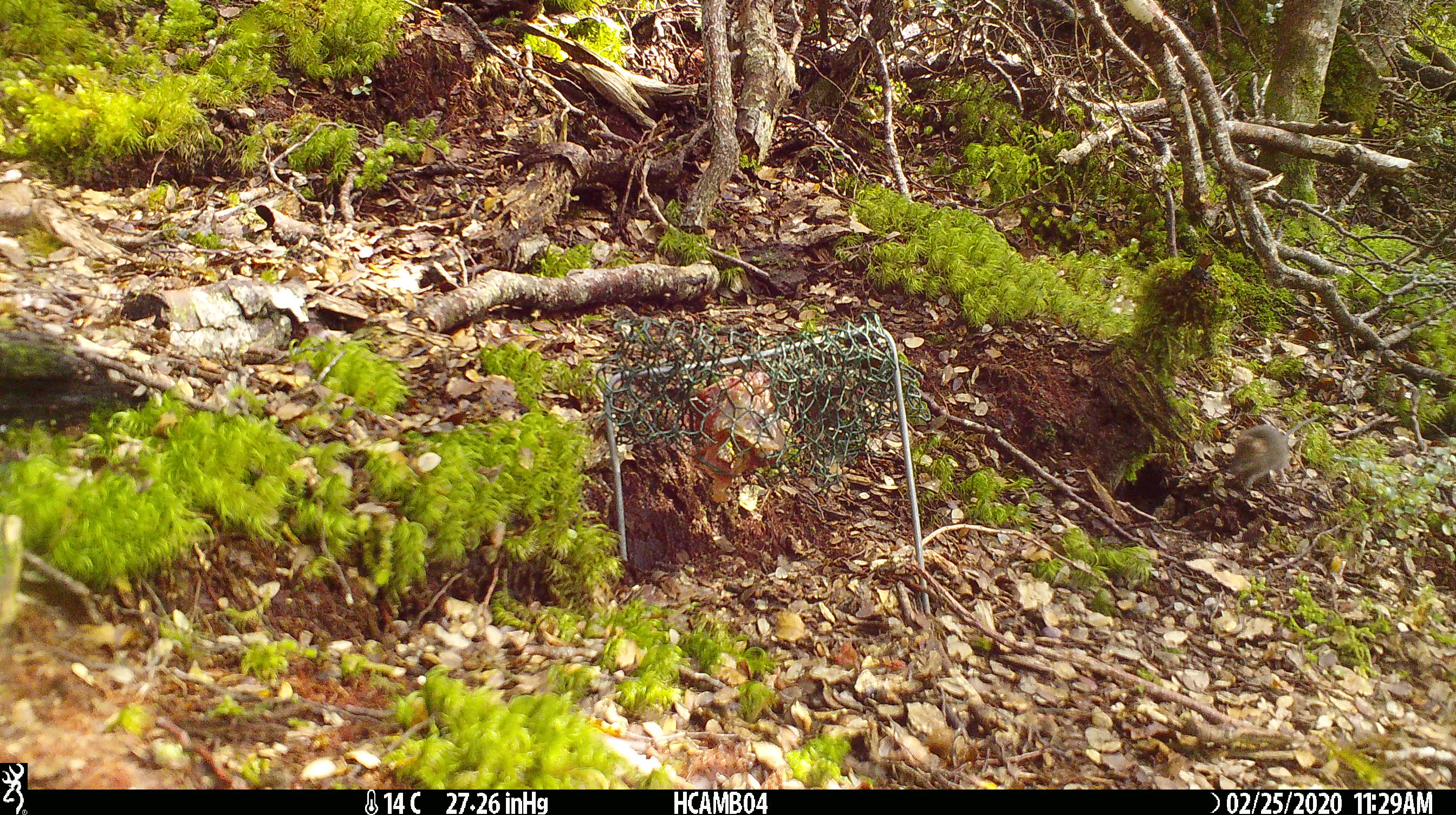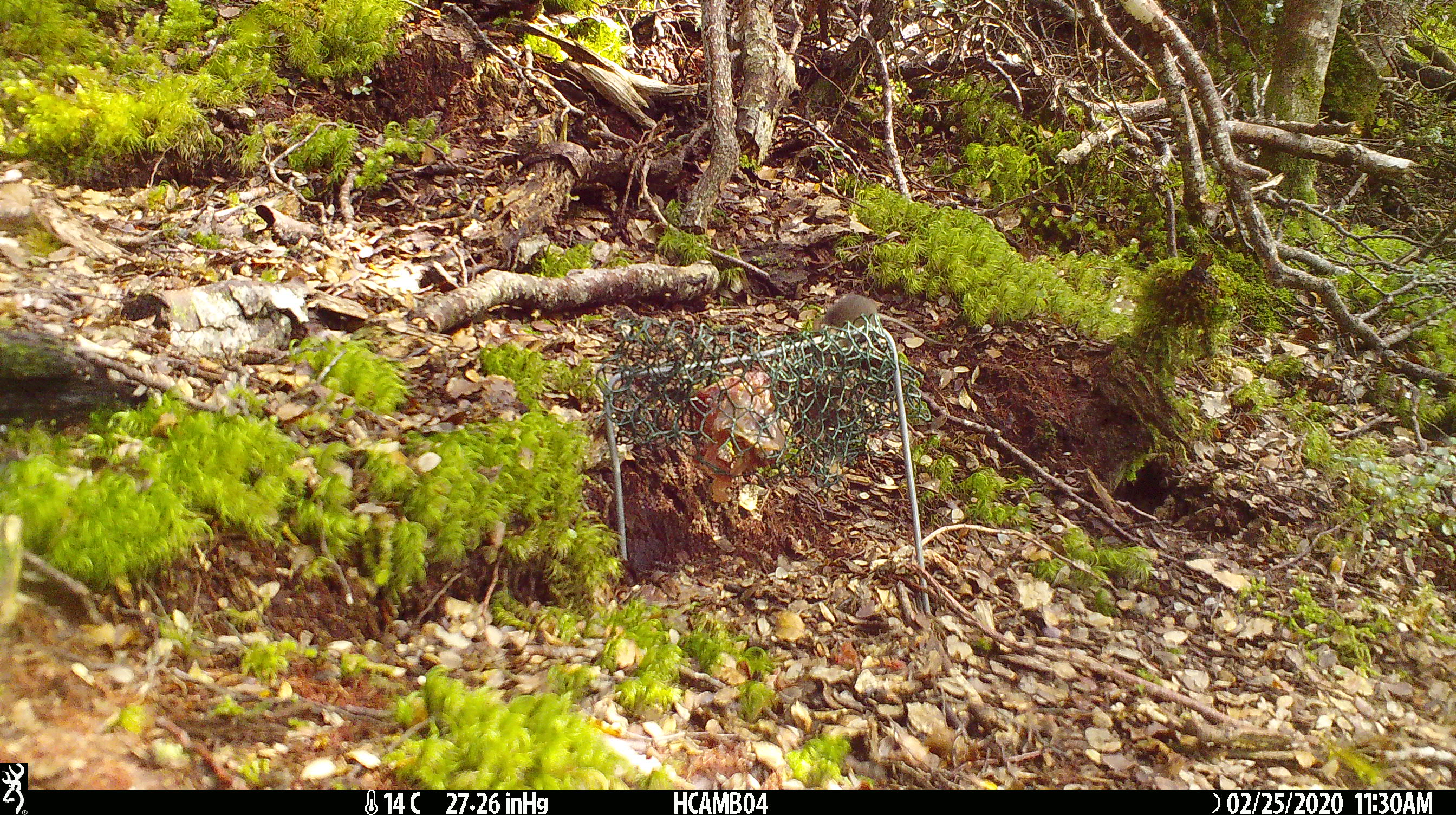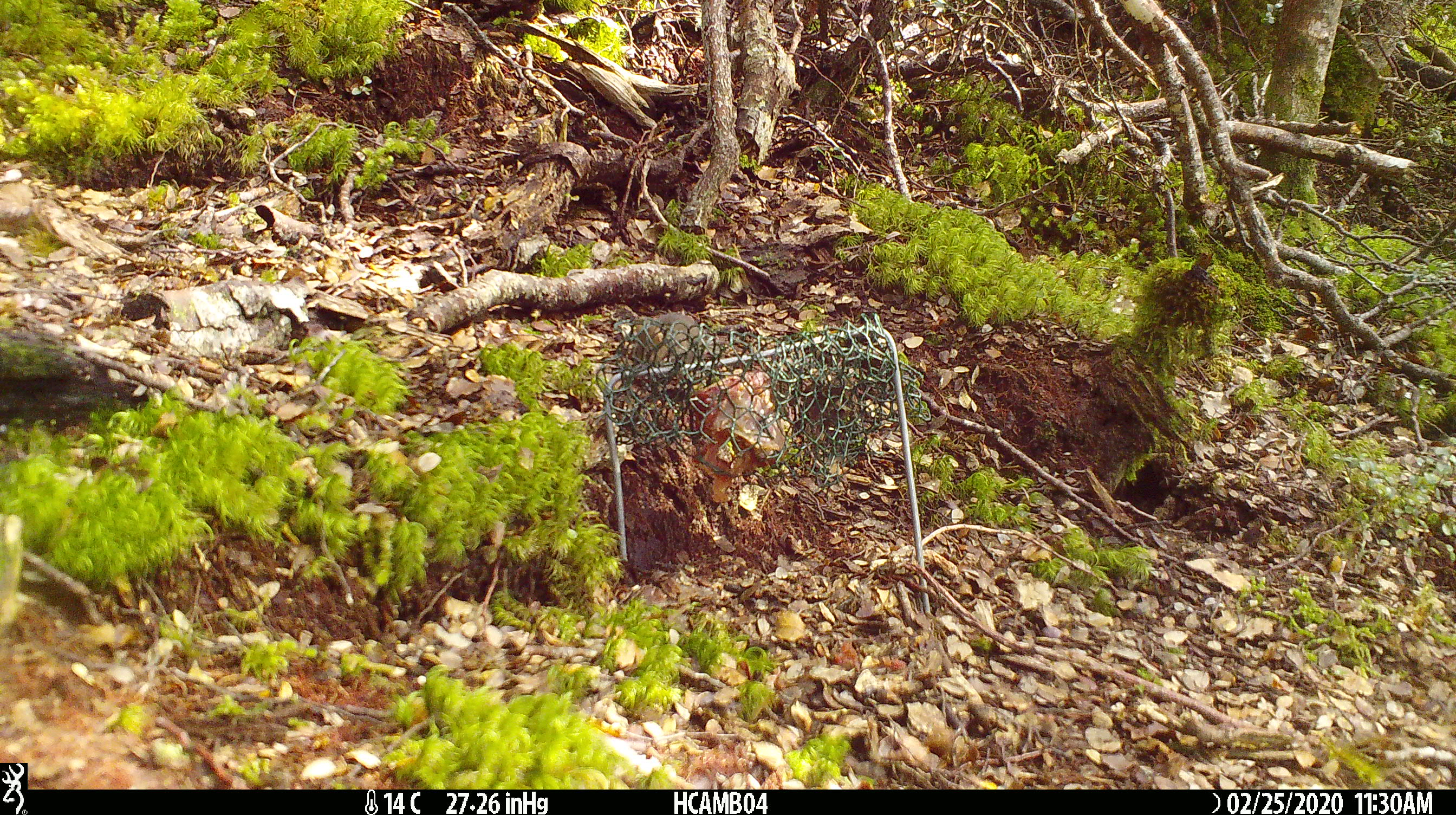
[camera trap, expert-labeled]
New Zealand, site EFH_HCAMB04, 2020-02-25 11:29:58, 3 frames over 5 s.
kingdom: Animalia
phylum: Chordata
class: Mammalia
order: Rodentia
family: Muridae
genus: Mus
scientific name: Mus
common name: mouse